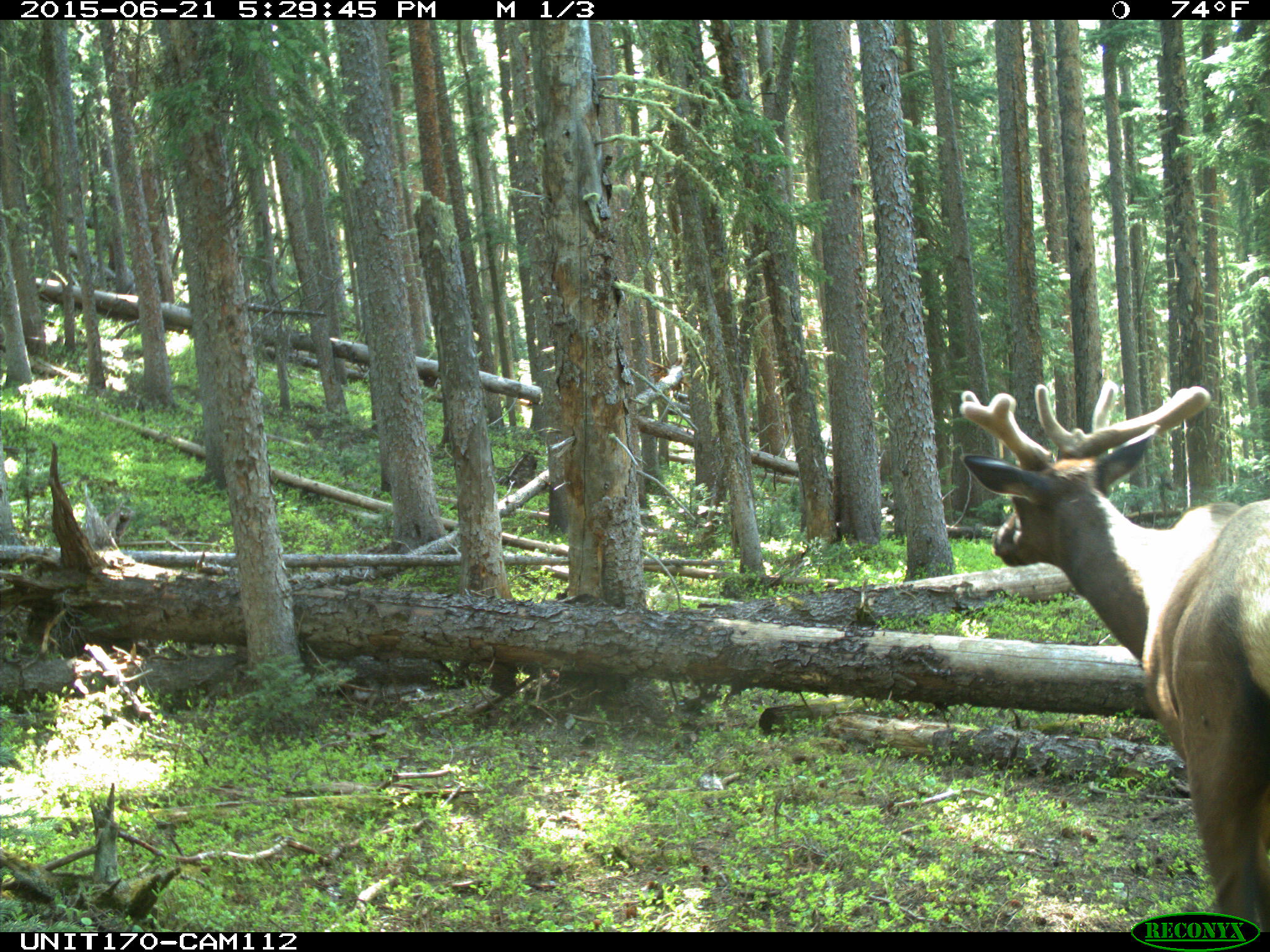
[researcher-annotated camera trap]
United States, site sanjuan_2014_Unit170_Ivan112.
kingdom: Animalia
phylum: Chordata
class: Mammalia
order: Artiodactyla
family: Cervidae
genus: Cervus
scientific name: Cervus elaphus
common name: red deer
Cervus elaphus (red deer).